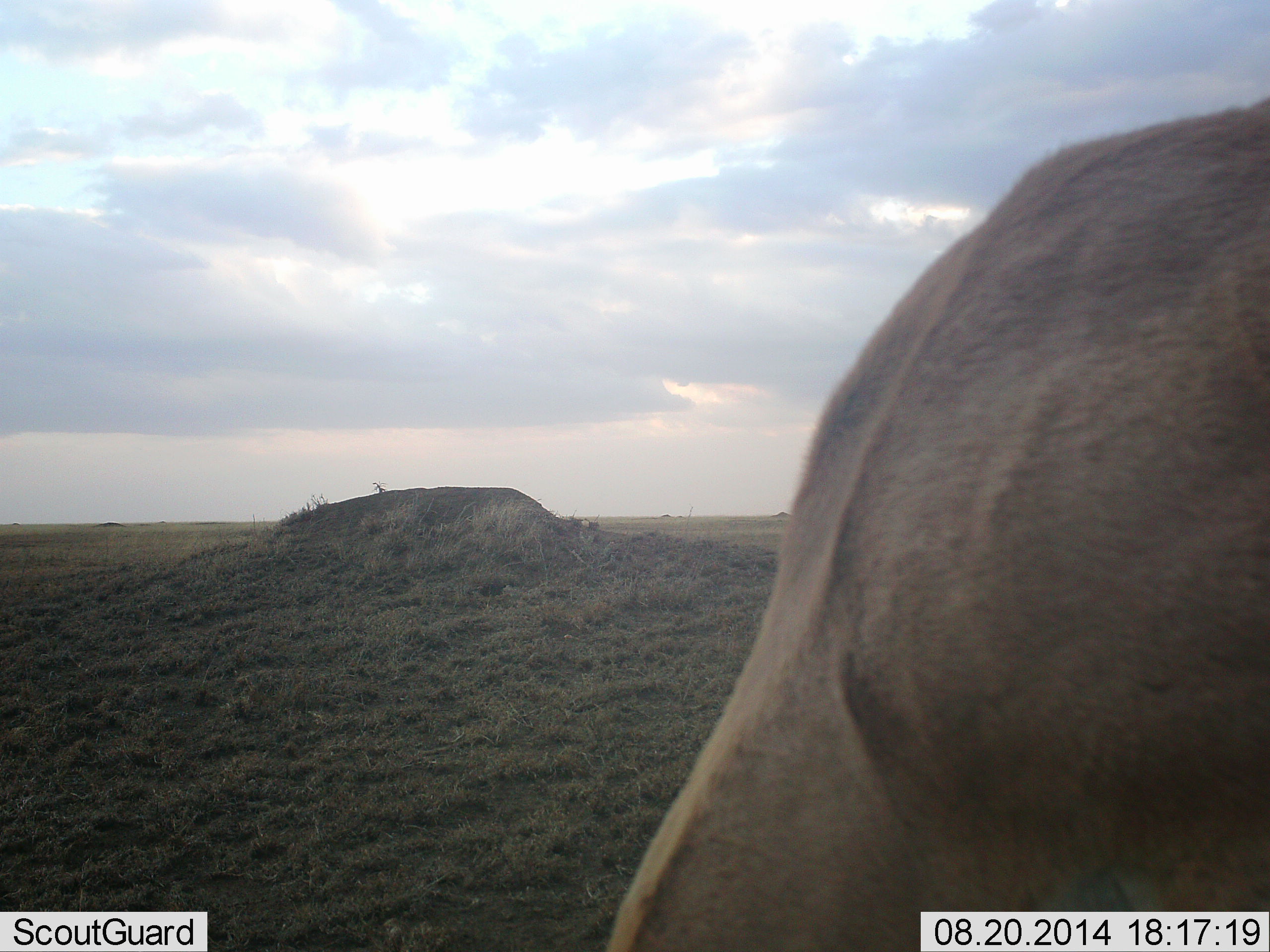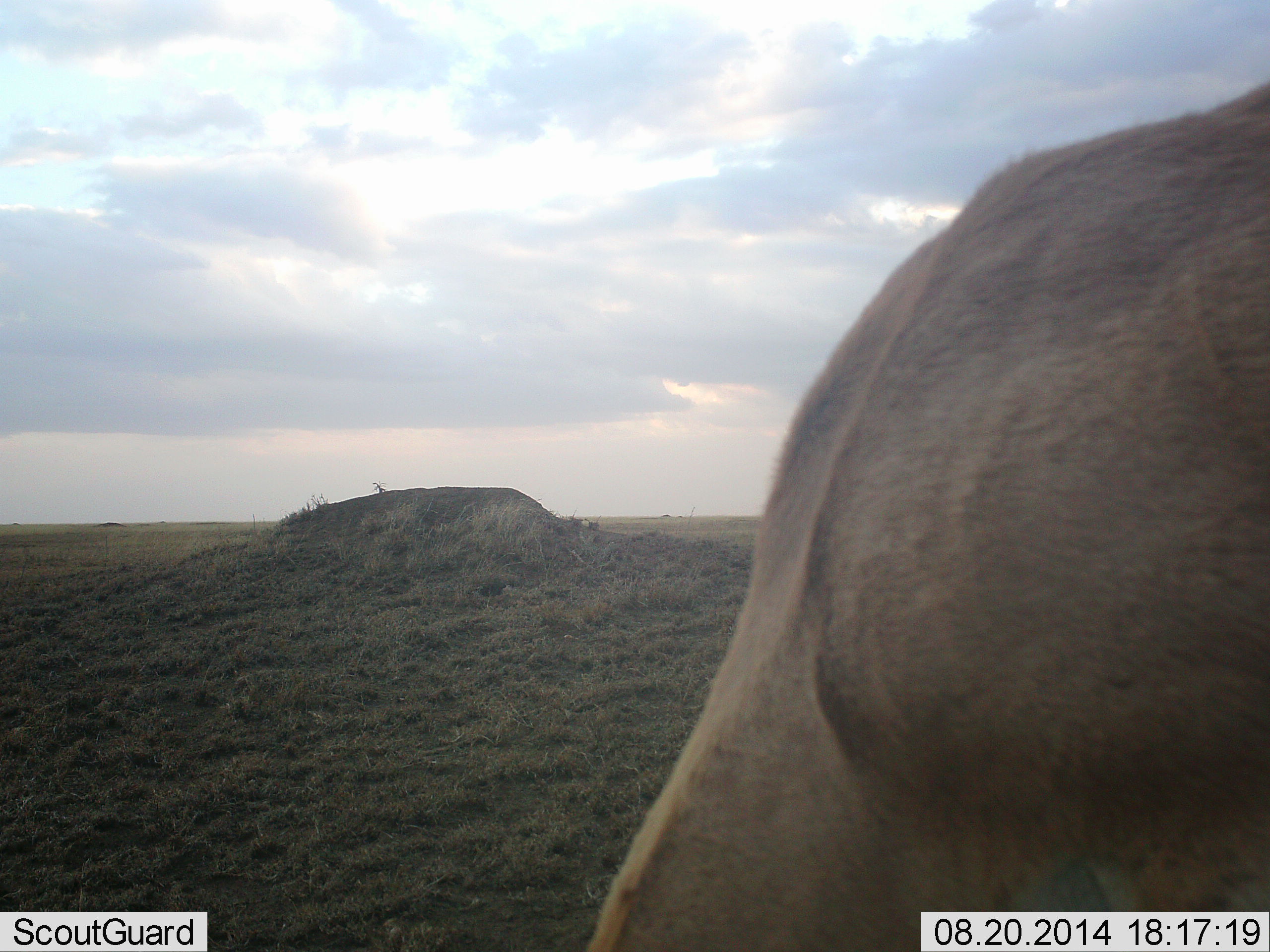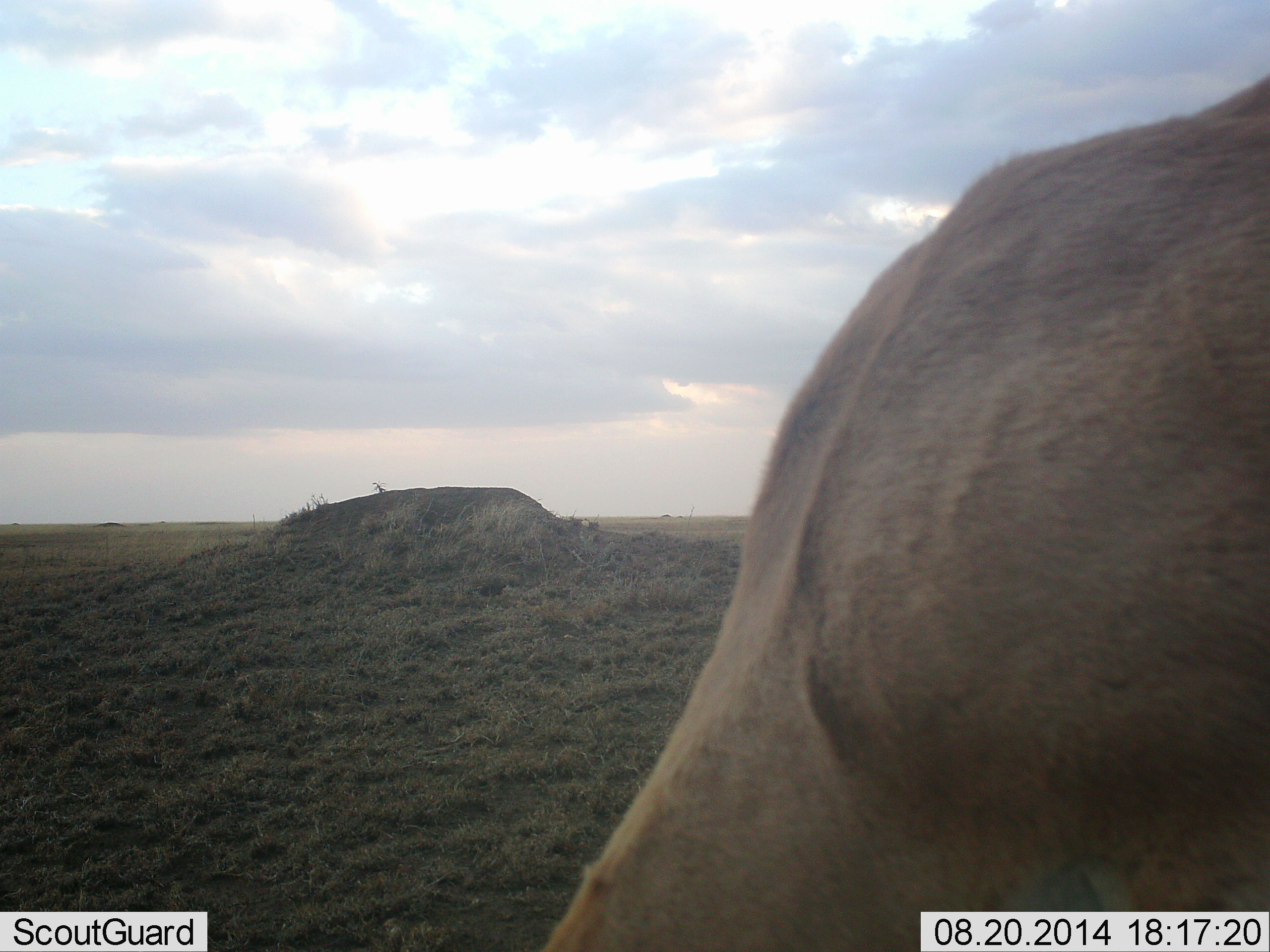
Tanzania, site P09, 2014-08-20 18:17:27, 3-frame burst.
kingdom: Animalia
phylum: Chordata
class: Mammalia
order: Artiodactyla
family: Bovidae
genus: Nanger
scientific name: Nanger granti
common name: grant's gazelle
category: gazellegrants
Gazellegrants (grant's gazelle) (Nanger granti), count 1. Behavior (volunteer vote fractions): standing 33%, resting 0%, moving 0%, interacting 0%. Young present (vote fraction): 0%. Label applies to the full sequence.